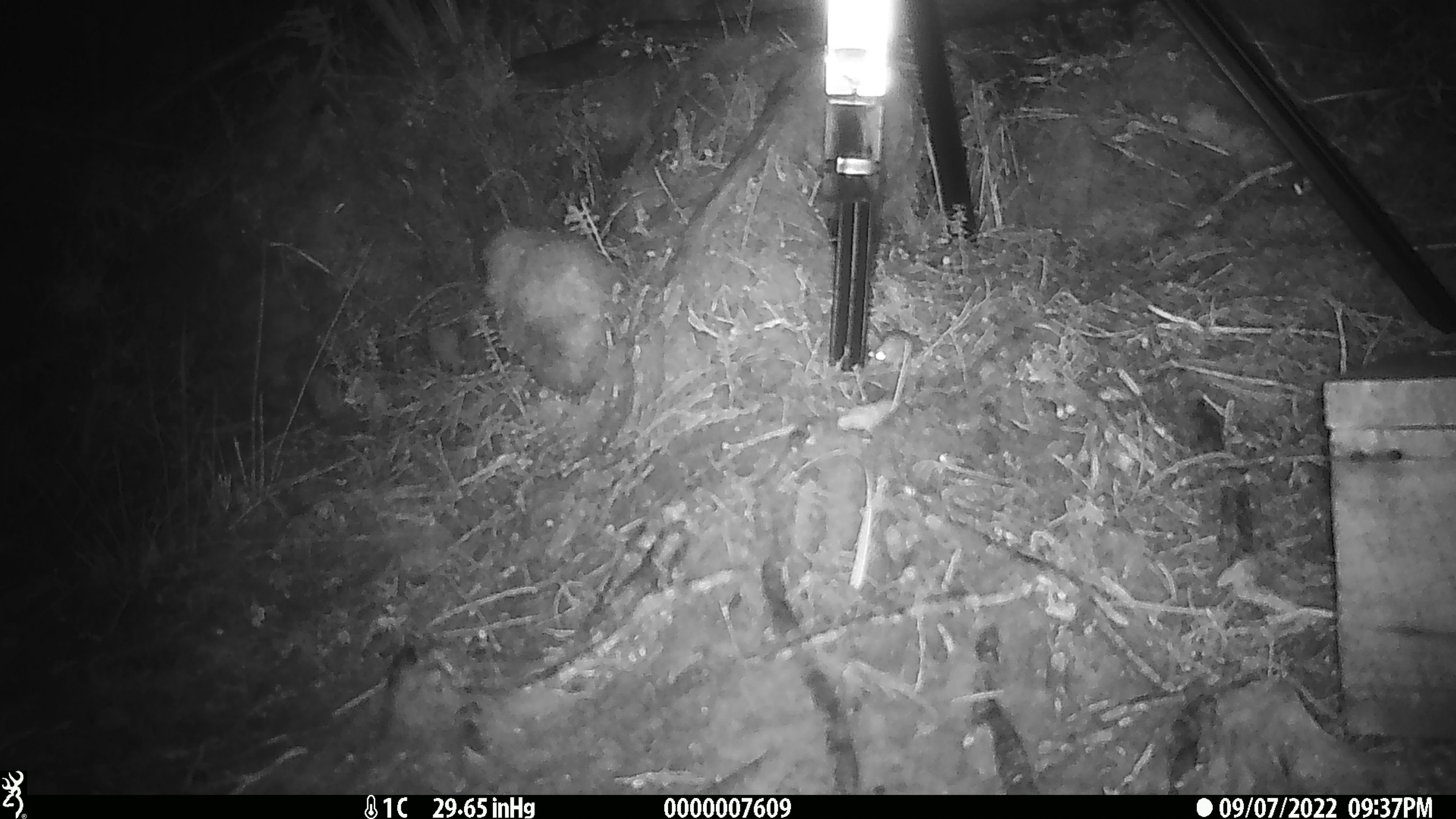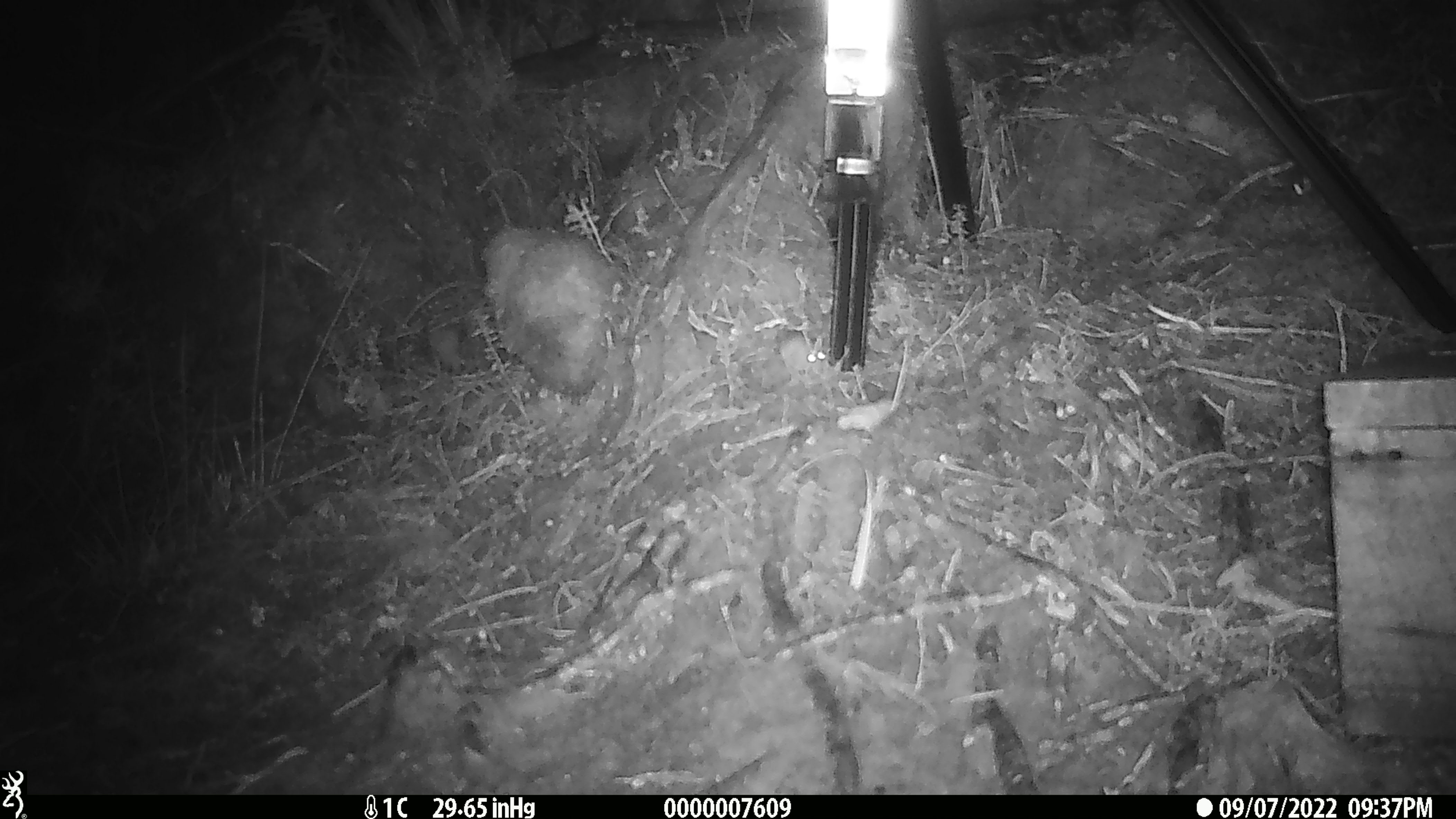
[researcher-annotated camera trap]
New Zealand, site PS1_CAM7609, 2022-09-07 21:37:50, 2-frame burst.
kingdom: Animalia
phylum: Chordata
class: Mammalia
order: Rodentia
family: Muridae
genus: Mus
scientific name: Mus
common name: mouse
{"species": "mouse (Mus)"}